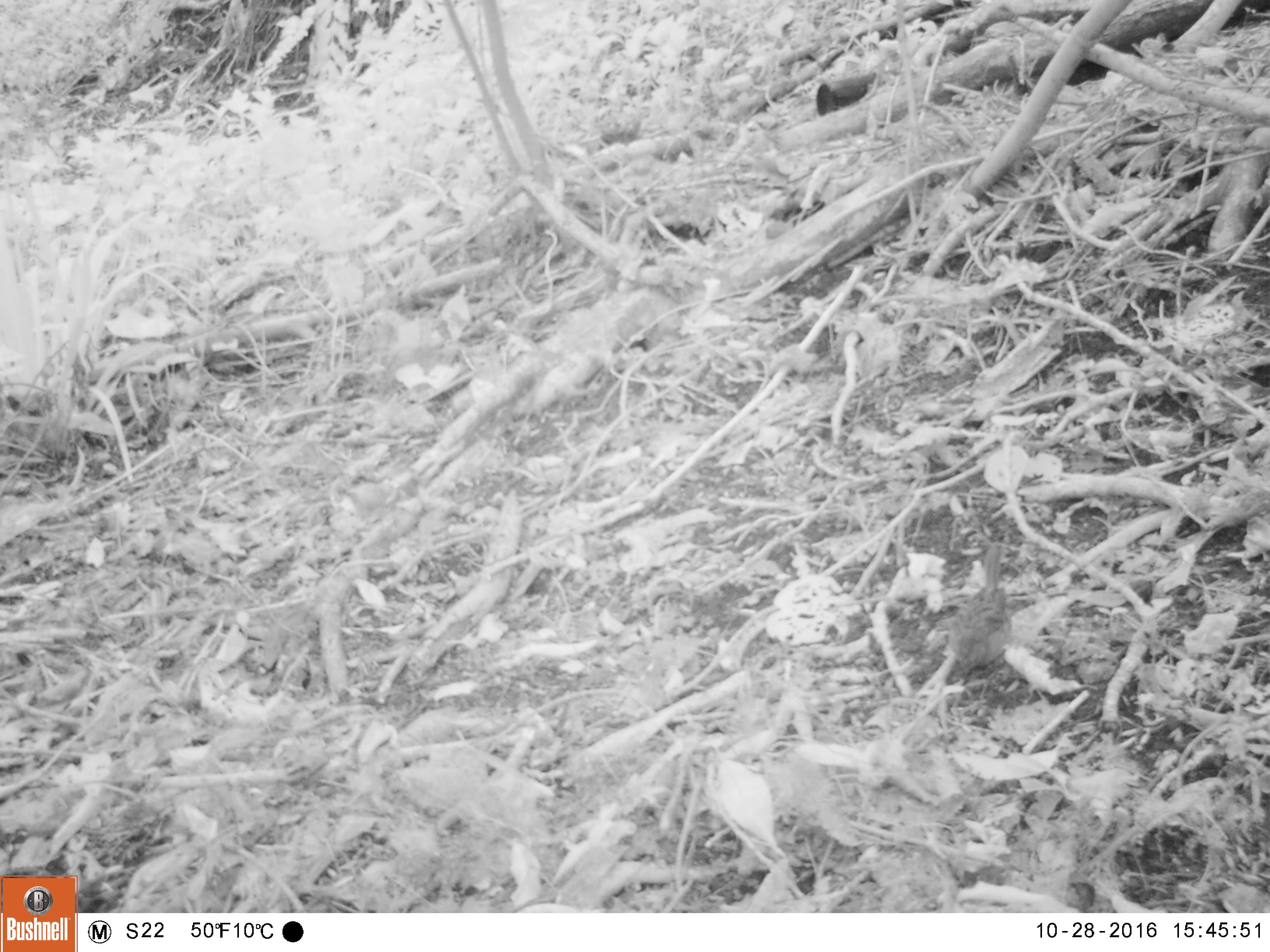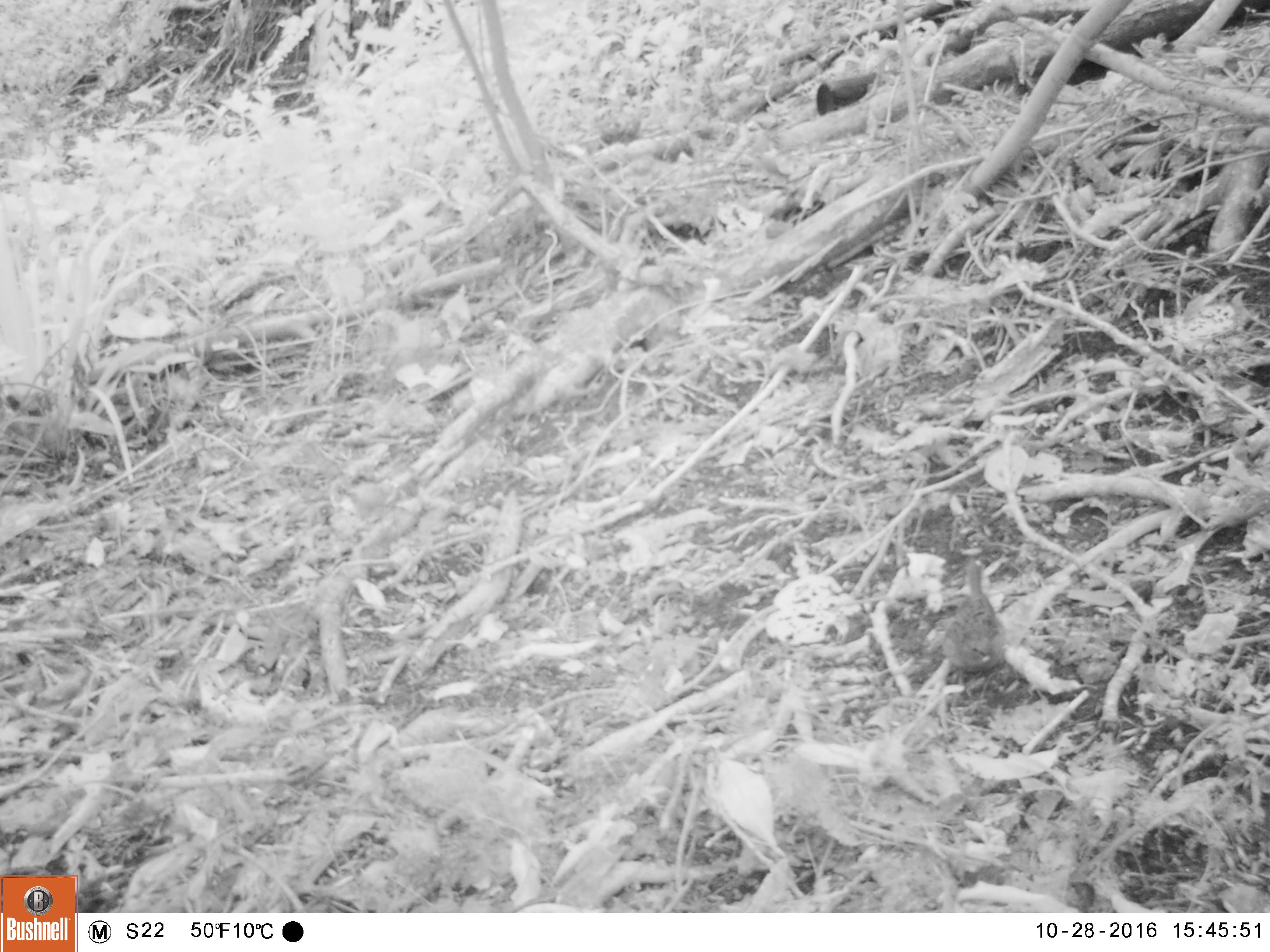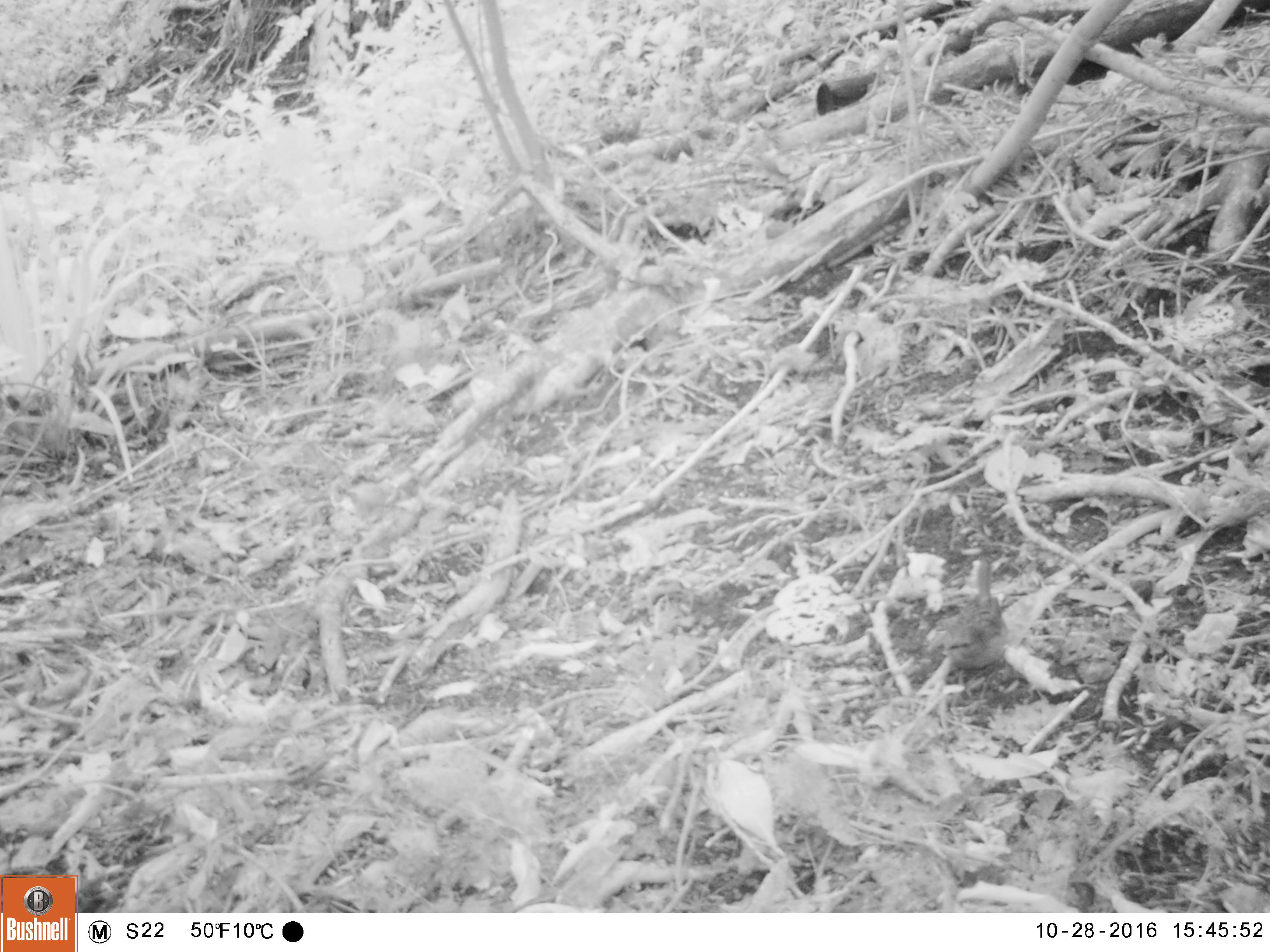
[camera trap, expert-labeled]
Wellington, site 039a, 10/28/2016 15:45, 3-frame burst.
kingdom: Animalia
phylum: Chordata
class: Aves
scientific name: Aves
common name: bird